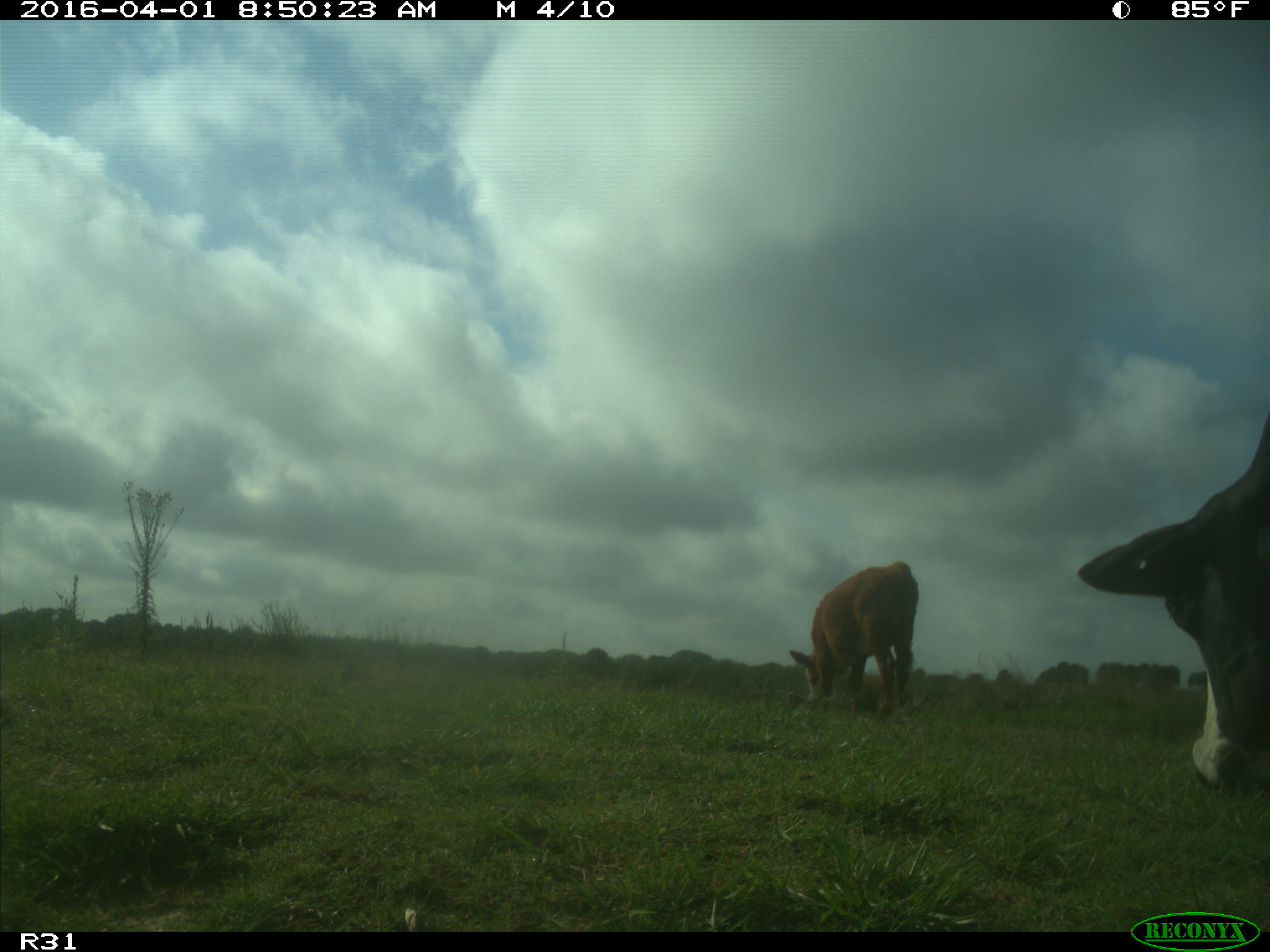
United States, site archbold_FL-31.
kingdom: Animalia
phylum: Chordata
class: Mammalia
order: Artiodactyla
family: Bovidae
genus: Bos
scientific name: Bos taurus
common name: domestic cow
Bos taurus (domestic cow).